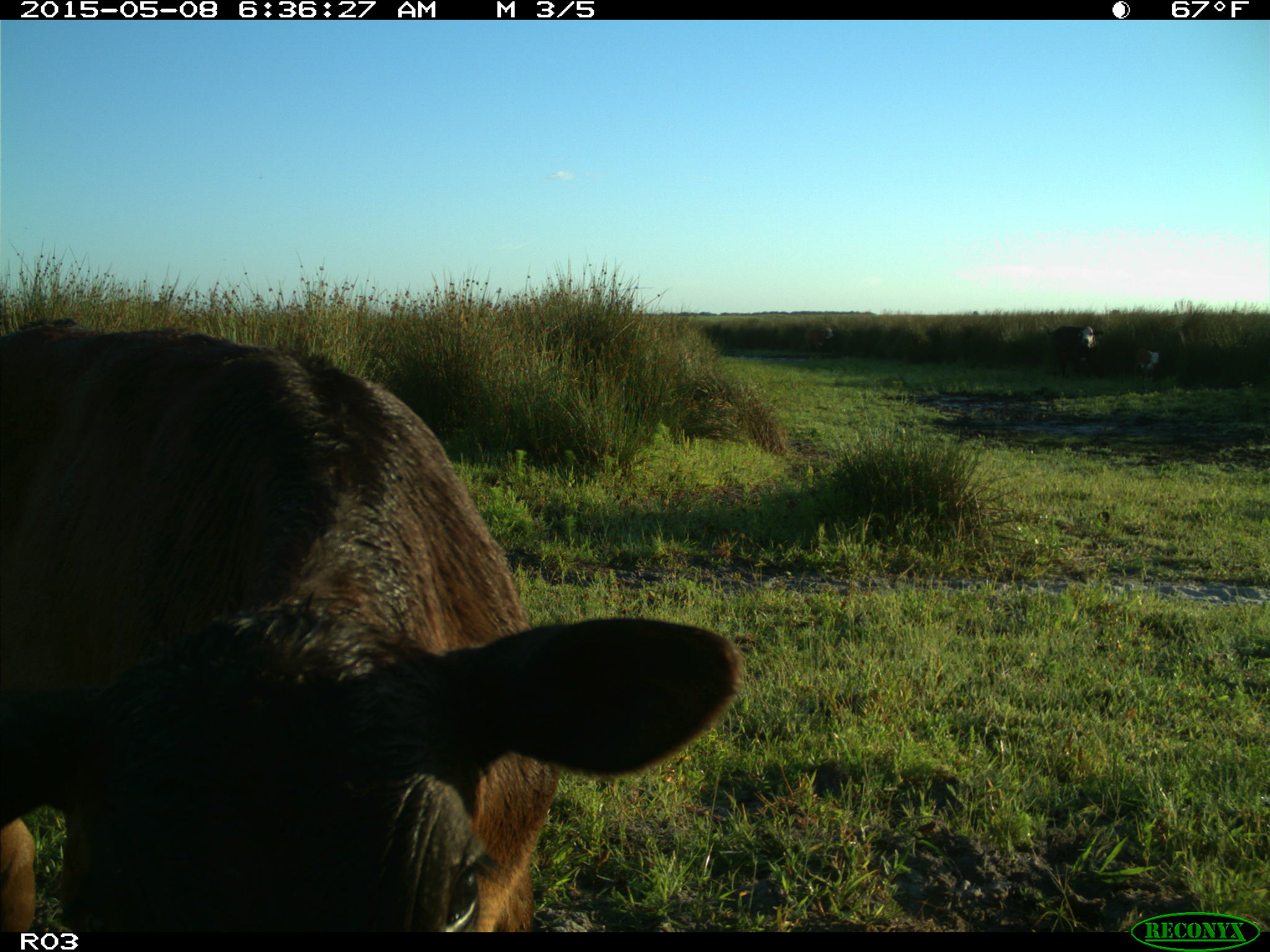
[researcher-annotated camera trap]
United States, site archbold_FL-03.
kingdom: Animalia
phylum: Chordata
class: Mammalia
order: Artiodactyla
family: Bovidae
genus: Bos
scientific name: Bos taurus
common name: domestic cow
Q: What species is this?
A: Bos taurus (domestic cow).